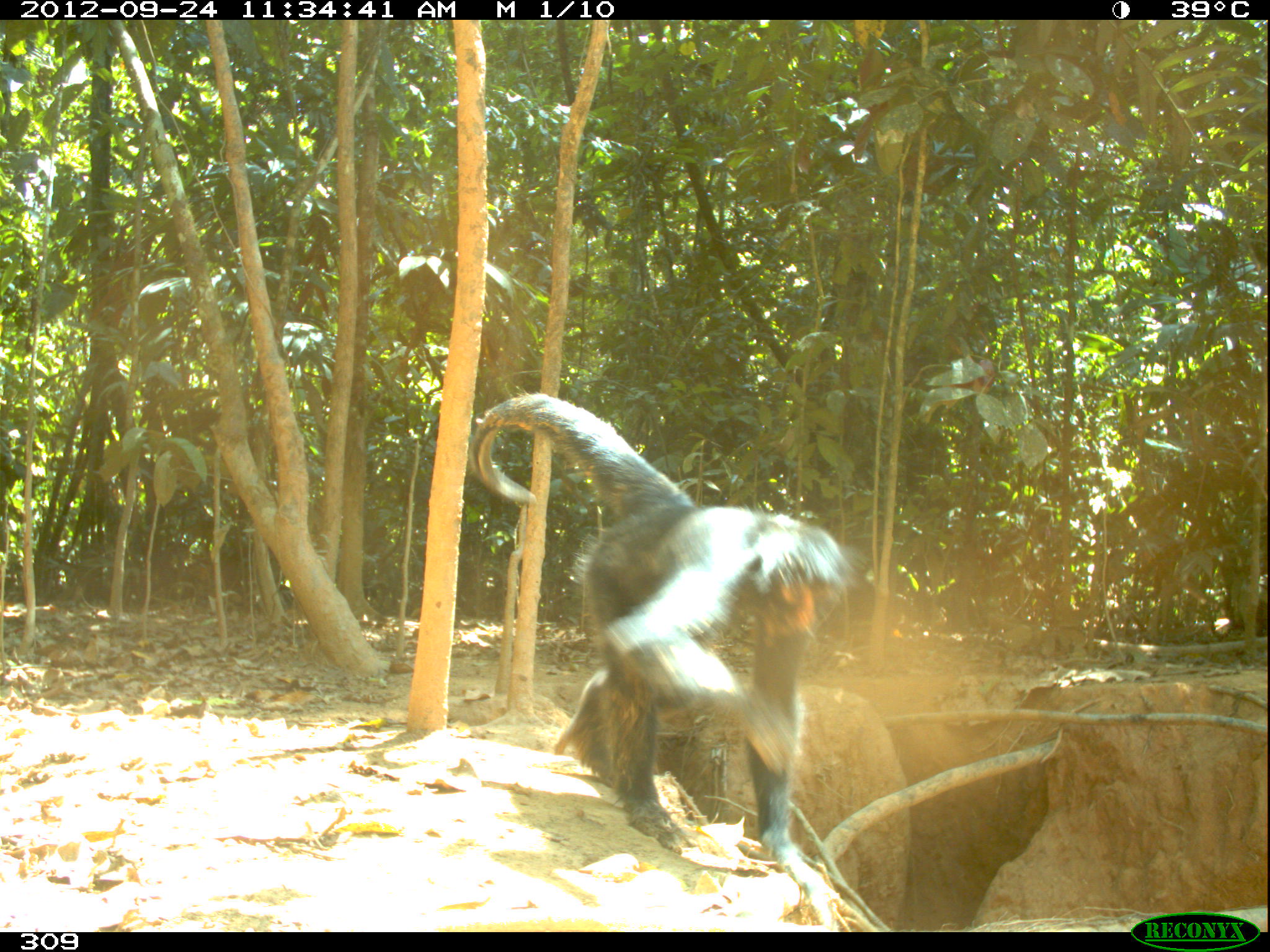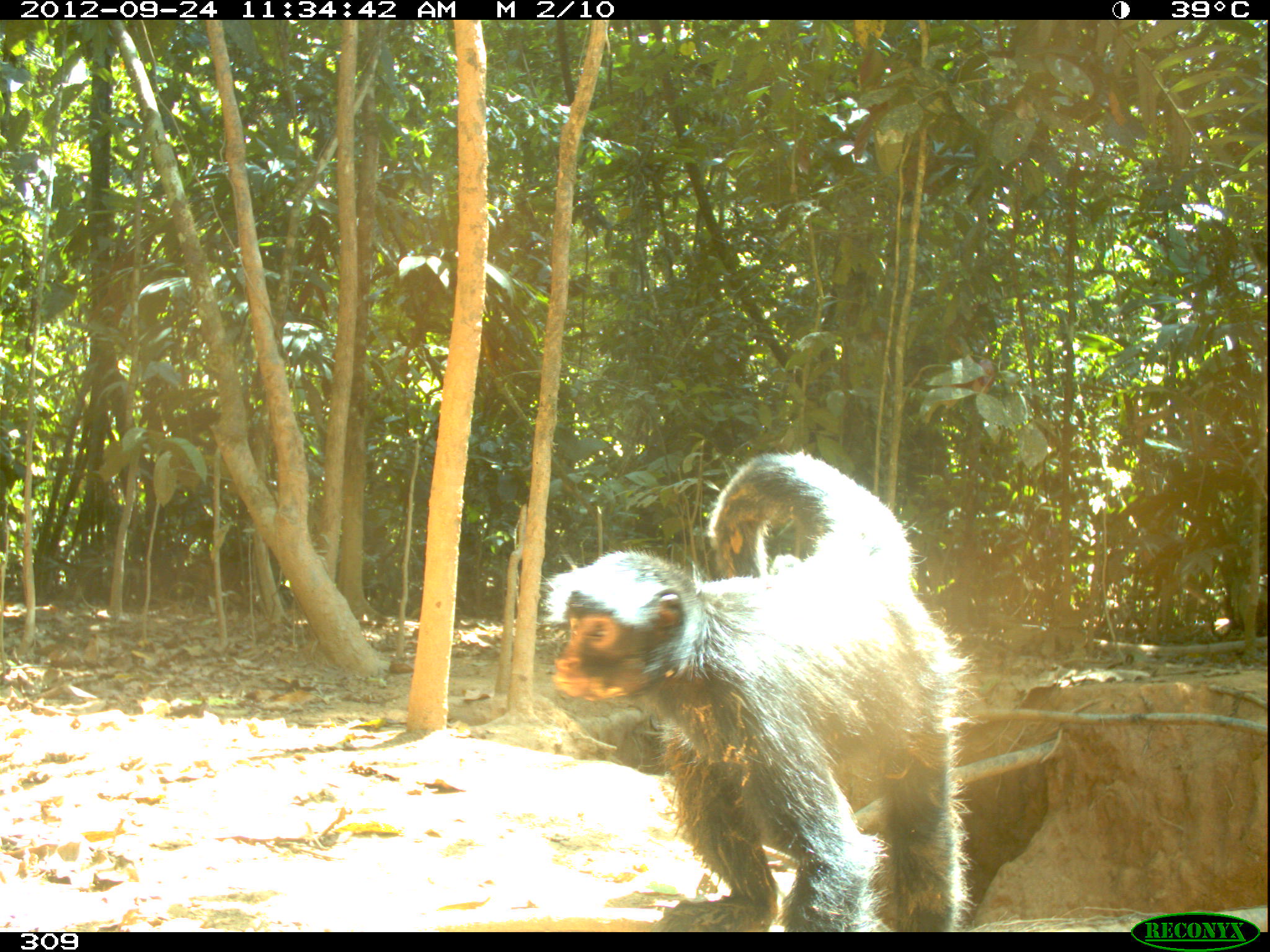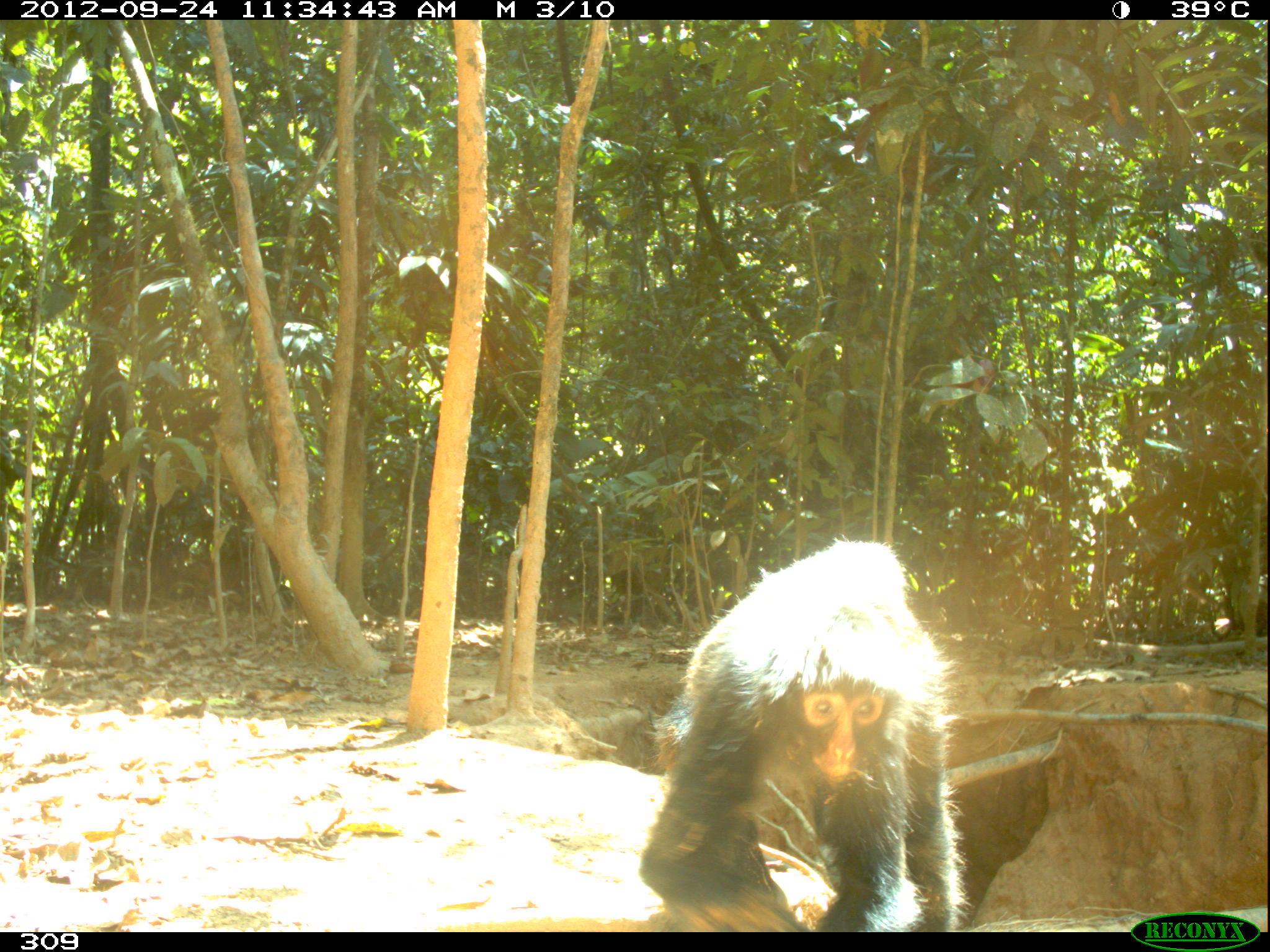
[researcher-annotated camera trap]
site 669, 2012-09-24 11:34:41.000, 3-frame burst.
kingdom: Animalia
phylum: Chordata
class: Mammalia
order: Primates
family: Atelidae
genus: Ateles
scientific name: Ateles chamek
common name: black-faced black spider monkey